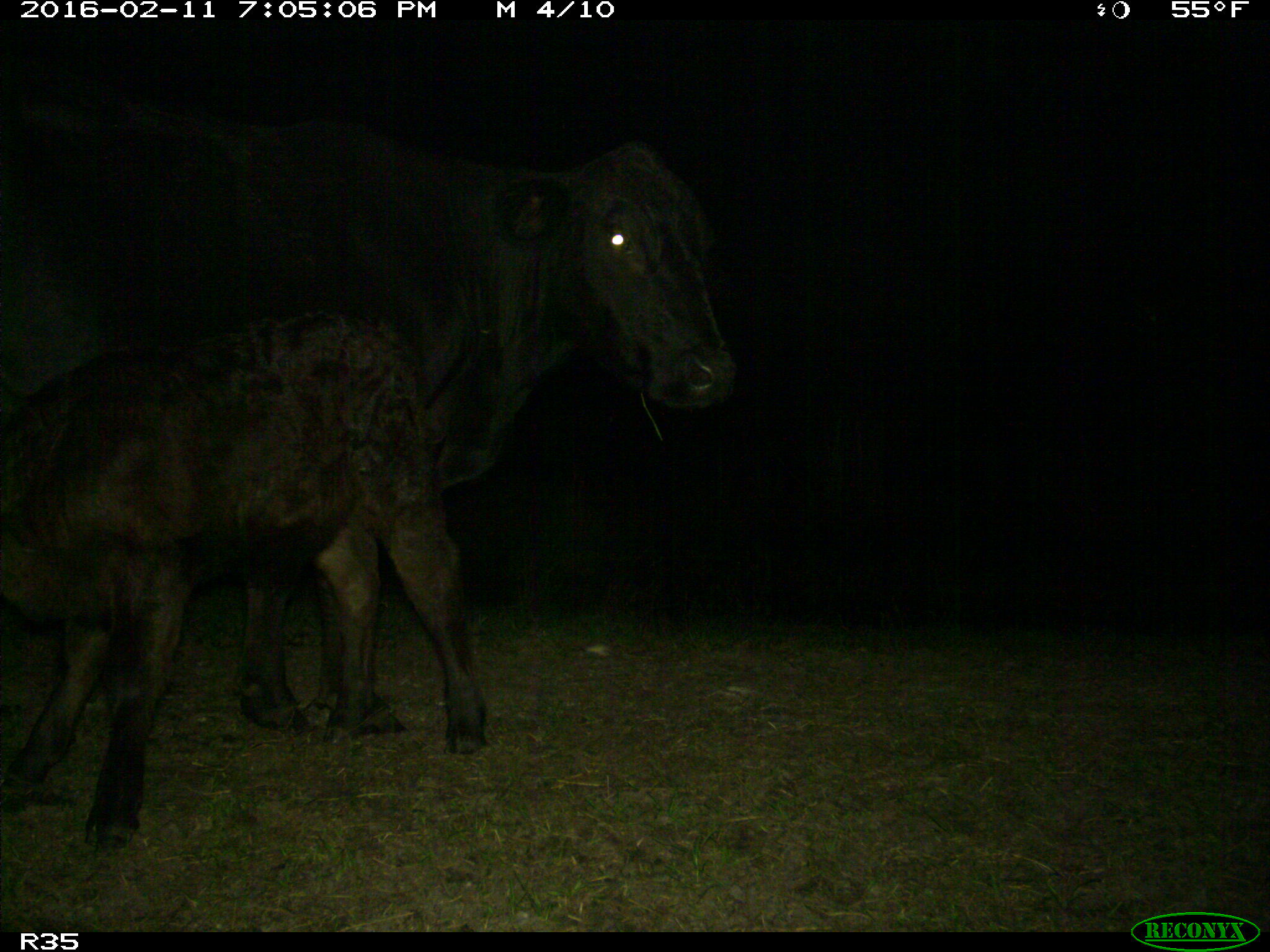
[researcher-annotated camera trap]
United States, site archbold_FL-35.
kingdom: Animalia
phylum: Chordata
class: Mammalia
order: Artiodactyla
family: Bovidae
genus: Bos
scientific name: Bos taurus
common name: domestic cow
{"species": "Bos taurus (domestic cow)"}